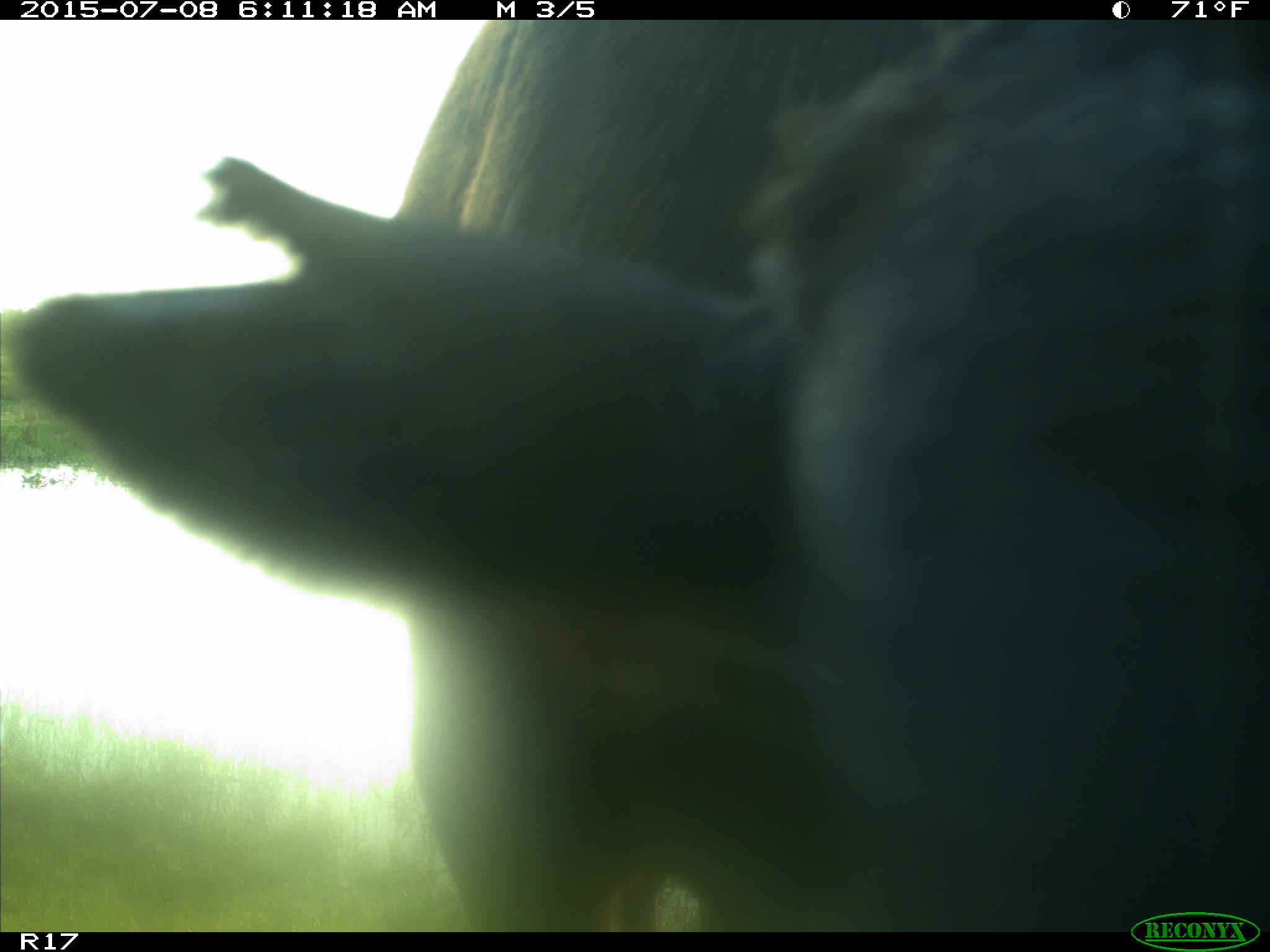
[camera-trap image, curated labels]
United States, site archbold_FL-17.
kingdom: Animalia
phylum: Chordata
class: Mammalia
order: Artiodactyla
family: Bovidae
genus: Bos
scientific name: Bos taurus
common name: domestic cow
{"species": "Bos taurus (domestic cow)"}